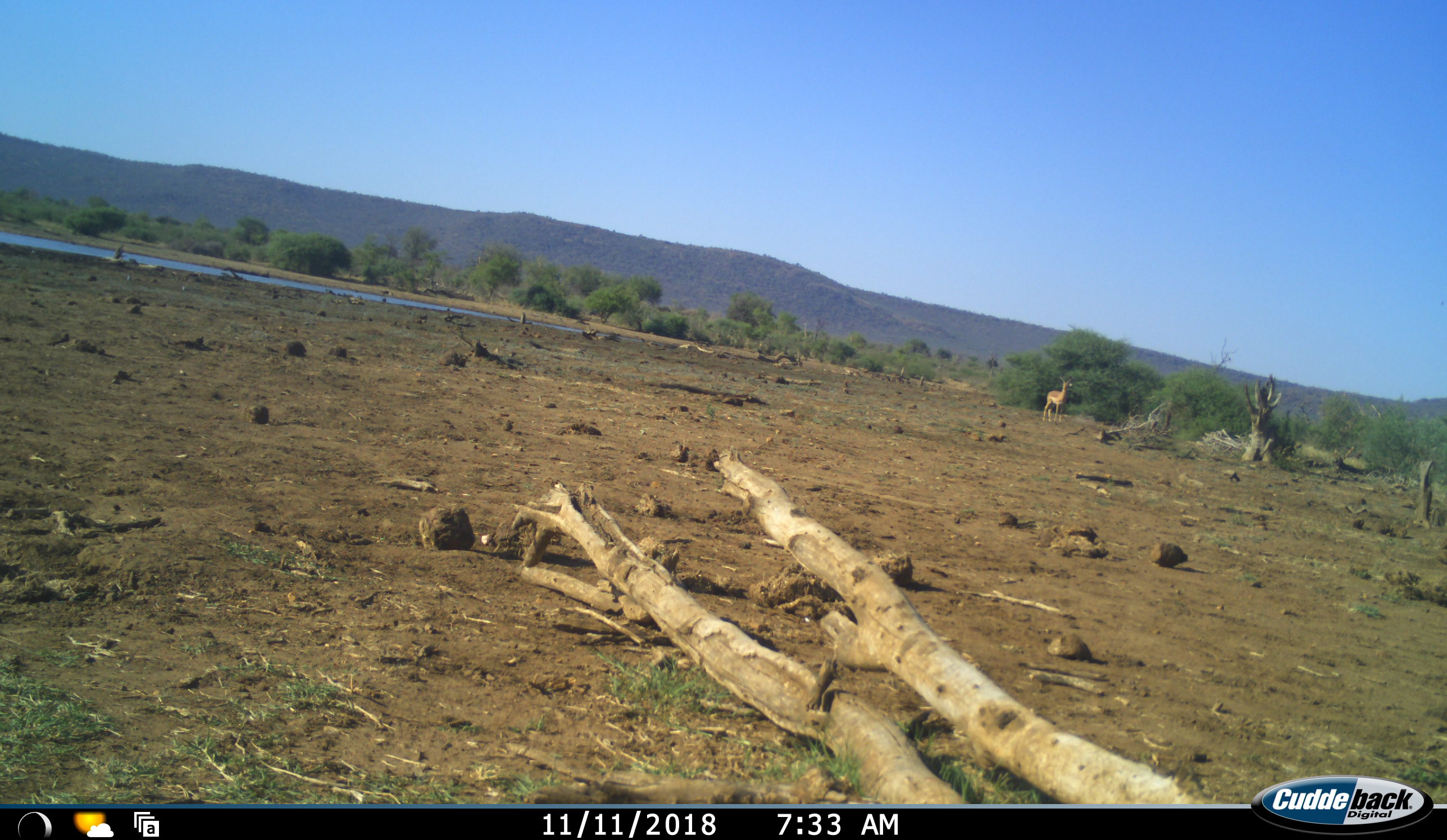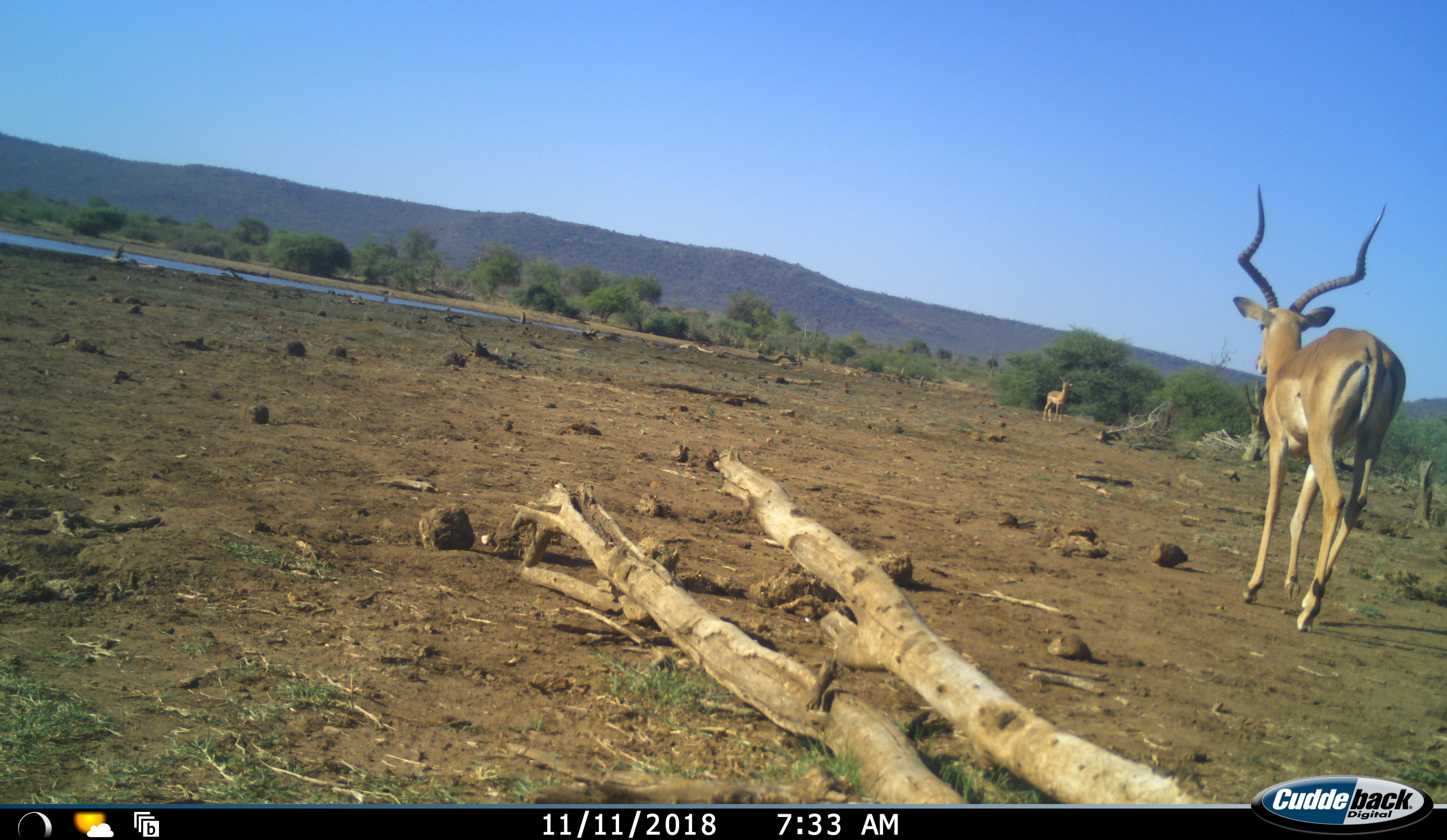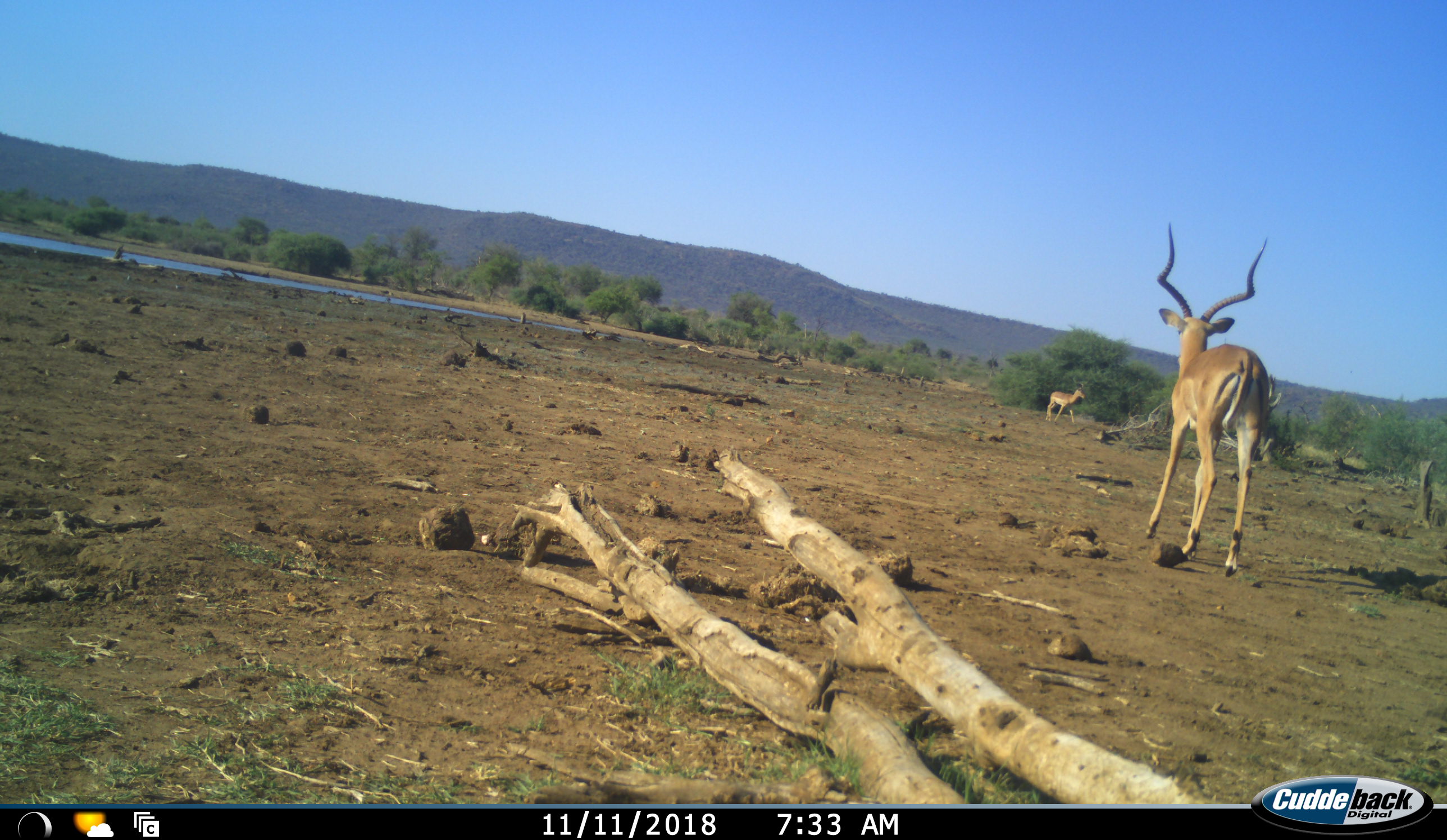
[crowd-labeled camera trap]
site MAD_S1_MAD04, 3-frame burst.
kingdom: Animalia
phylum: Chordata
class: Mammalia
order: Artiodactyla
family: Bovidae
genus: Aepyceros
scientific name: Aepyceros melampus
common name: impala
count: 2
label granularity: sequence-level